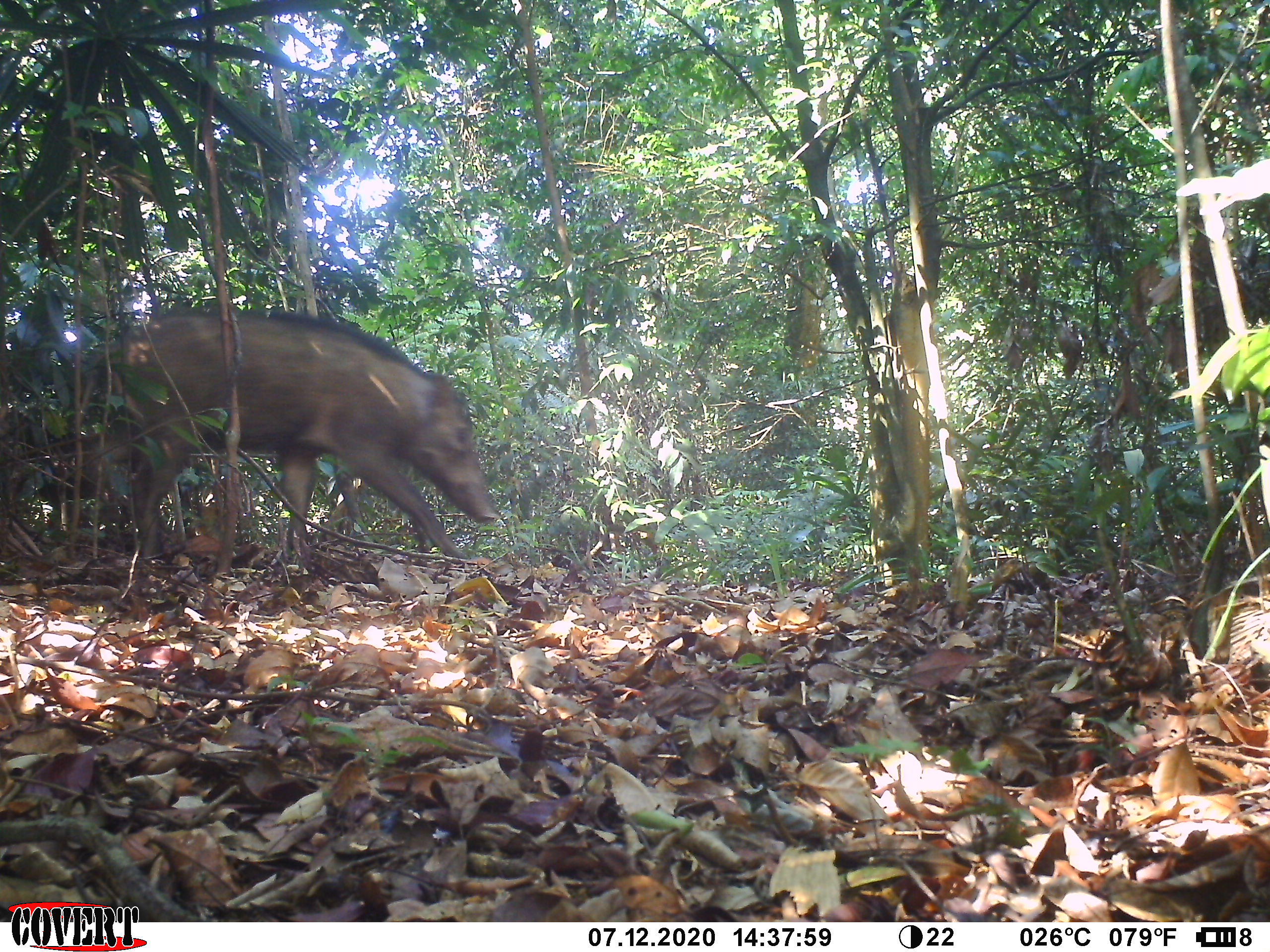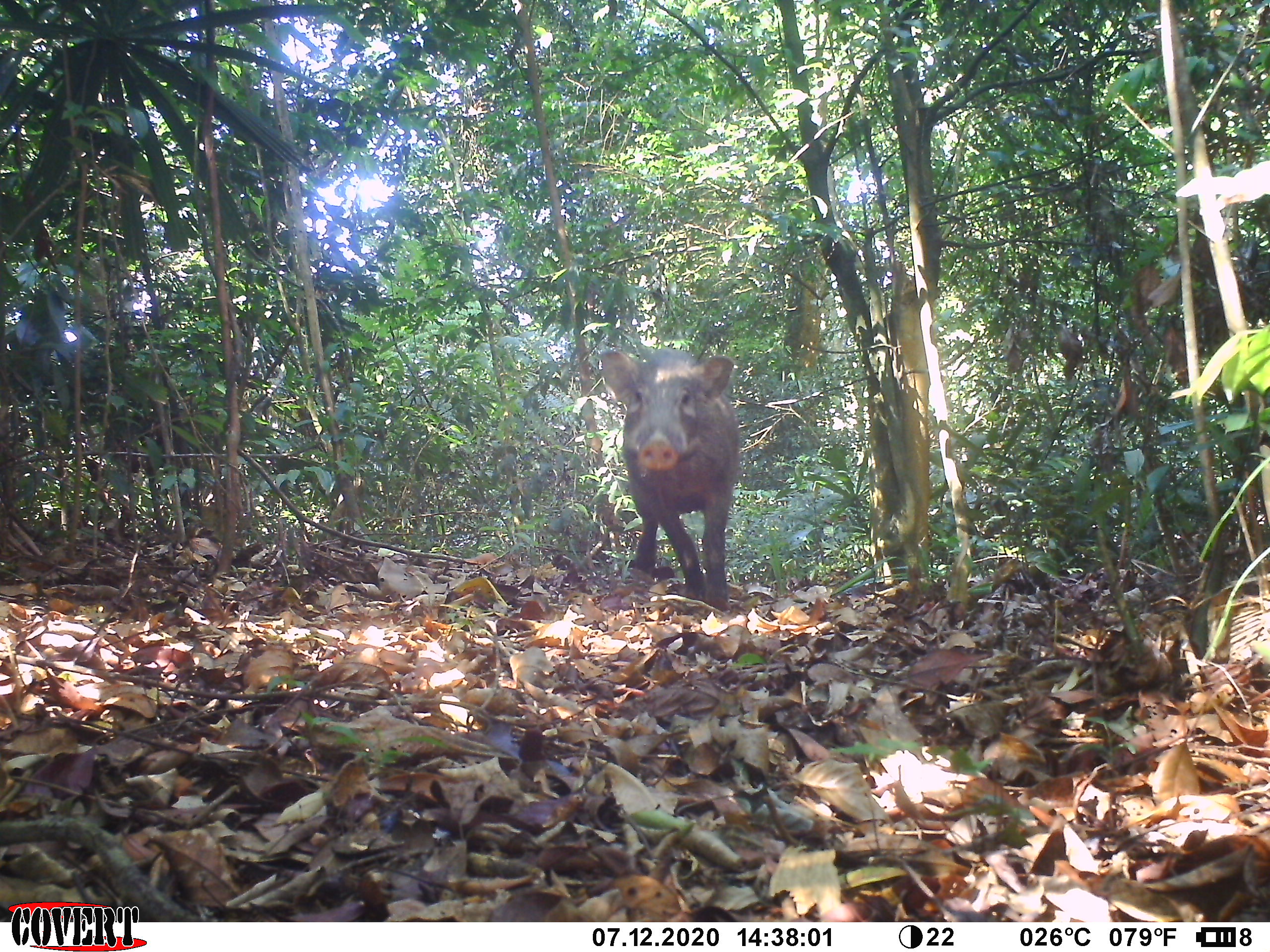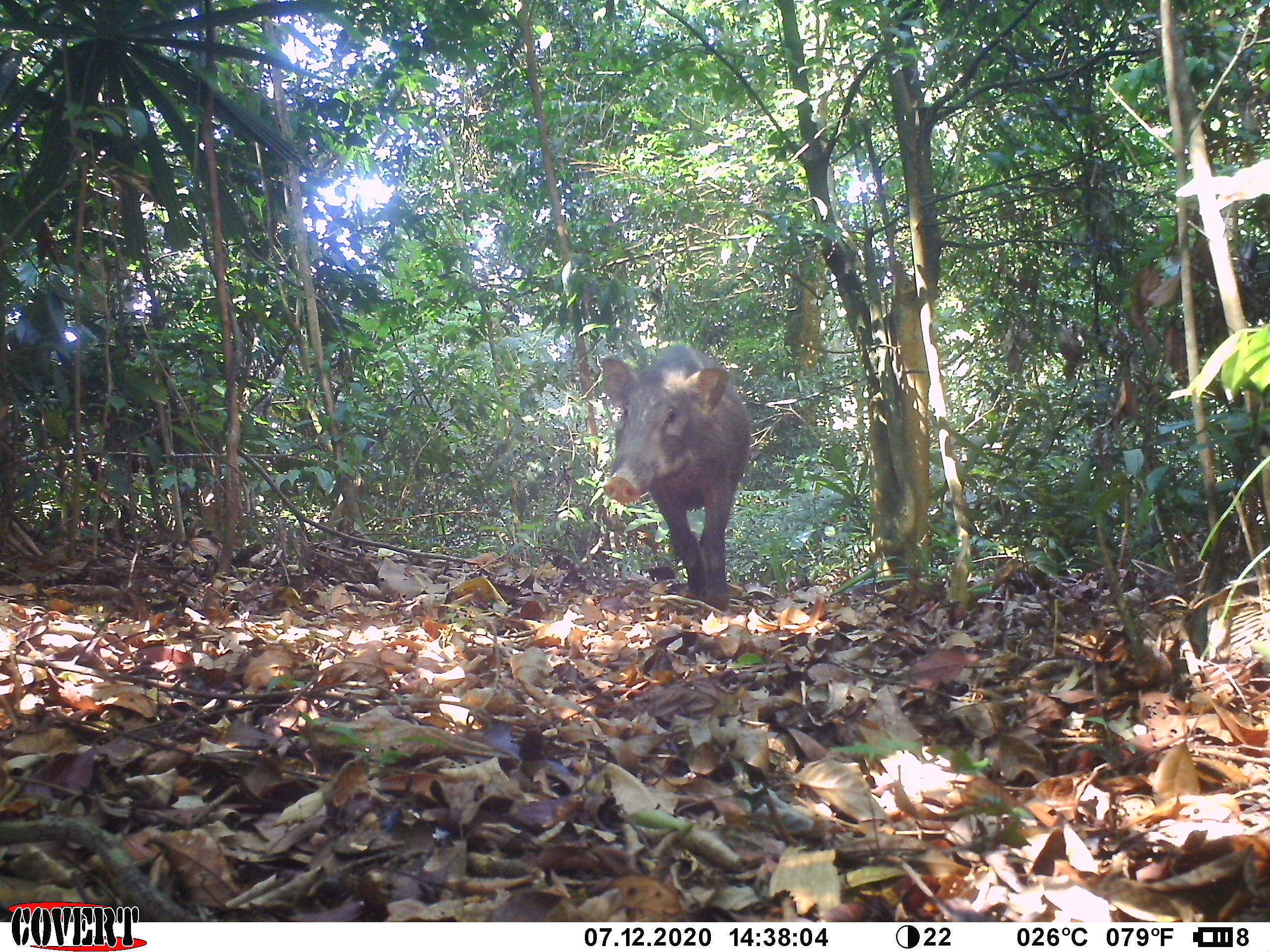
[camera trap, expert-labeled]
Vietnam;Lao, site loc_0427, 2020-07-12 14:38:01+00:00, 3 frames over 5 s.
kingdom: Animalia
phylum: Chordata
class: Mammalia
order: Artiodactyla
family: Suidae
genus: Sus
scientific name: Sus scrofa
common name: eurasian wild pig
Eurasian wild pig (Sus scrofa). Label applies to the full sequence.